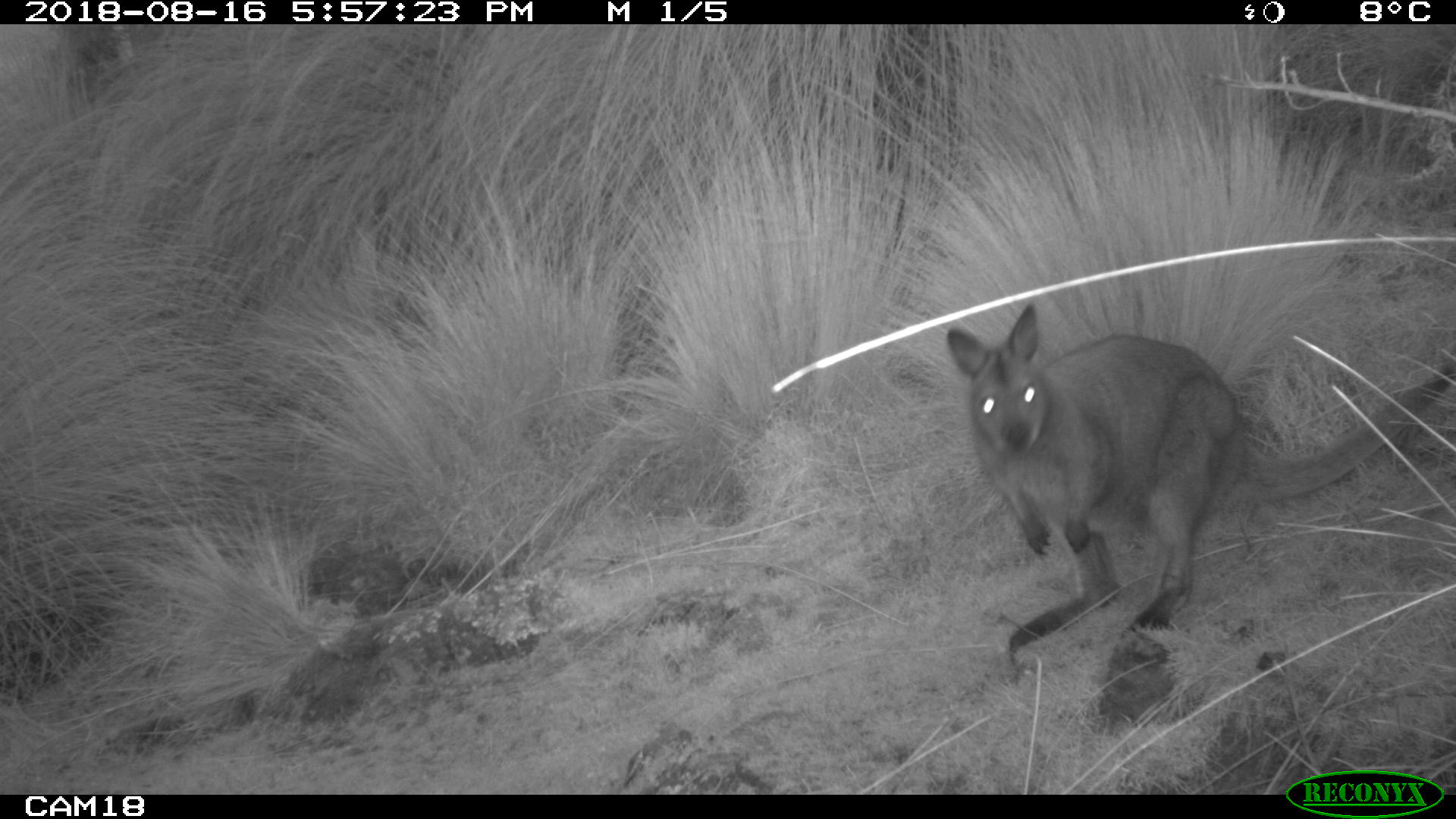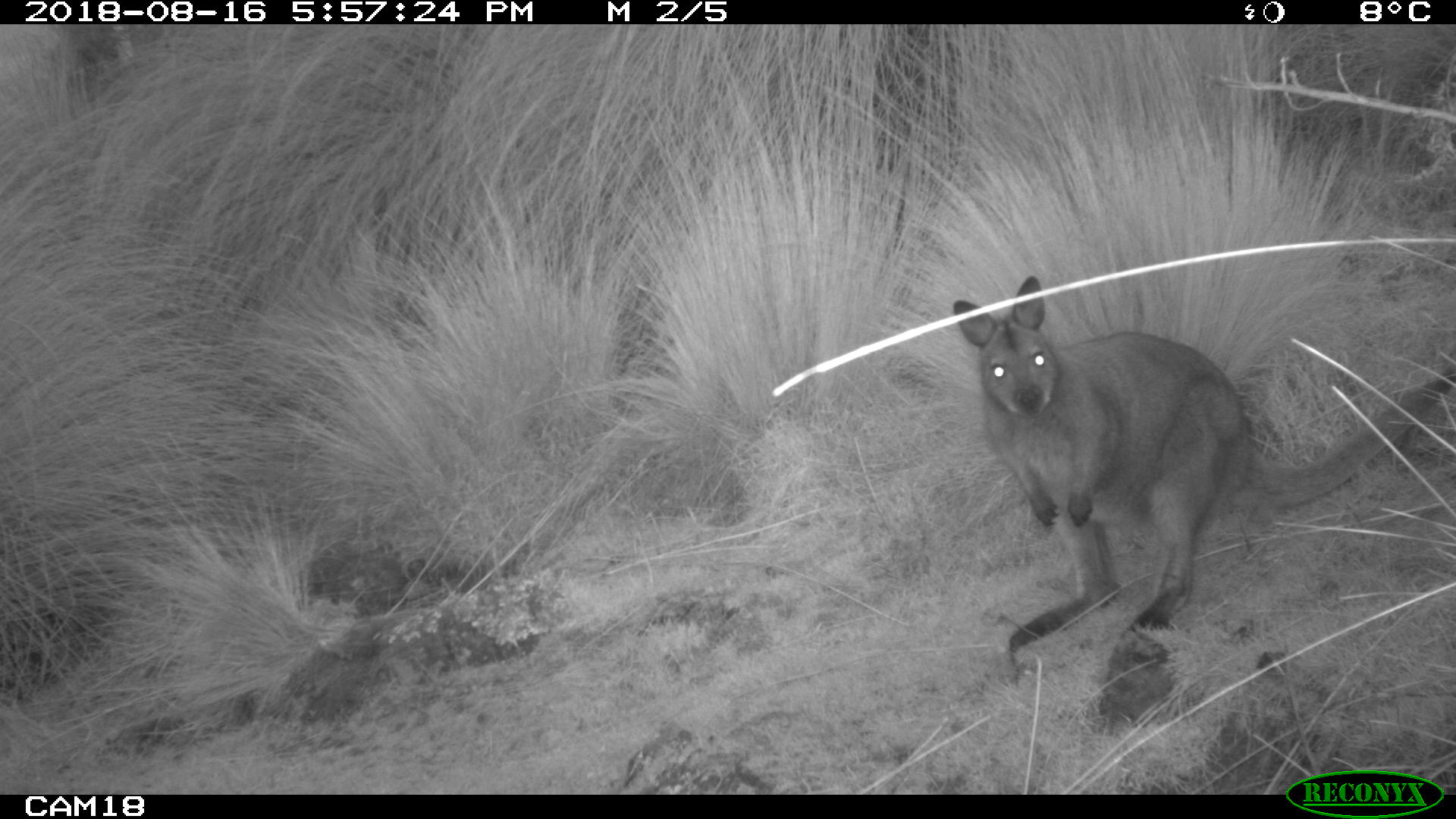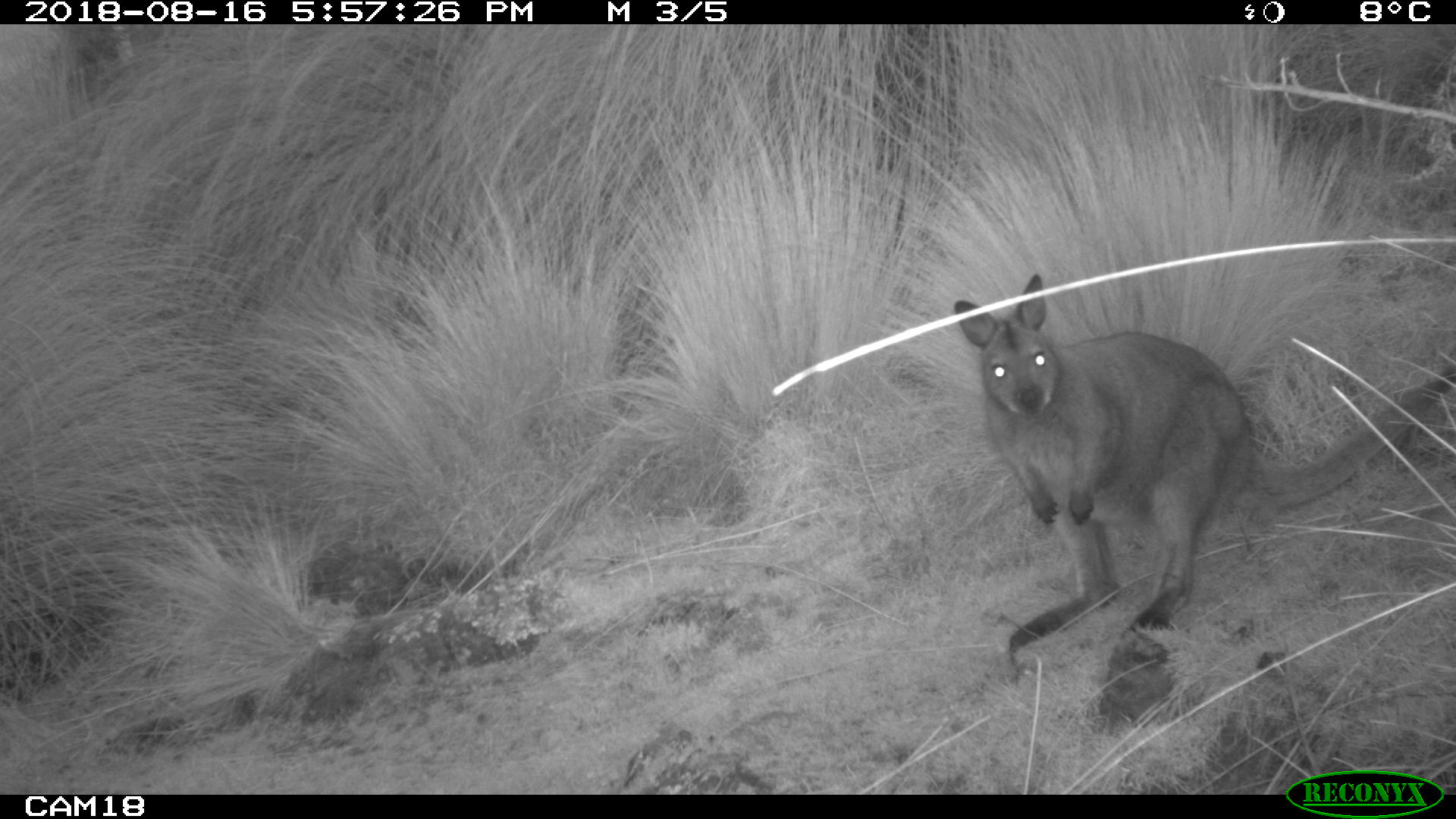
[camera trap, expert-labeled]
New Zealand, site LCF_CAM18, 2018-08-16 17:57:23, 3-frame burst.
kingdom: Animalia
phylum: Chordata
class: Mammalia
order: Diprotodontia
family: Macropodidae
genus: Notamacropus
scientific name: Notamacropus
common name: wallaby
Wallaby (Notamacropus).